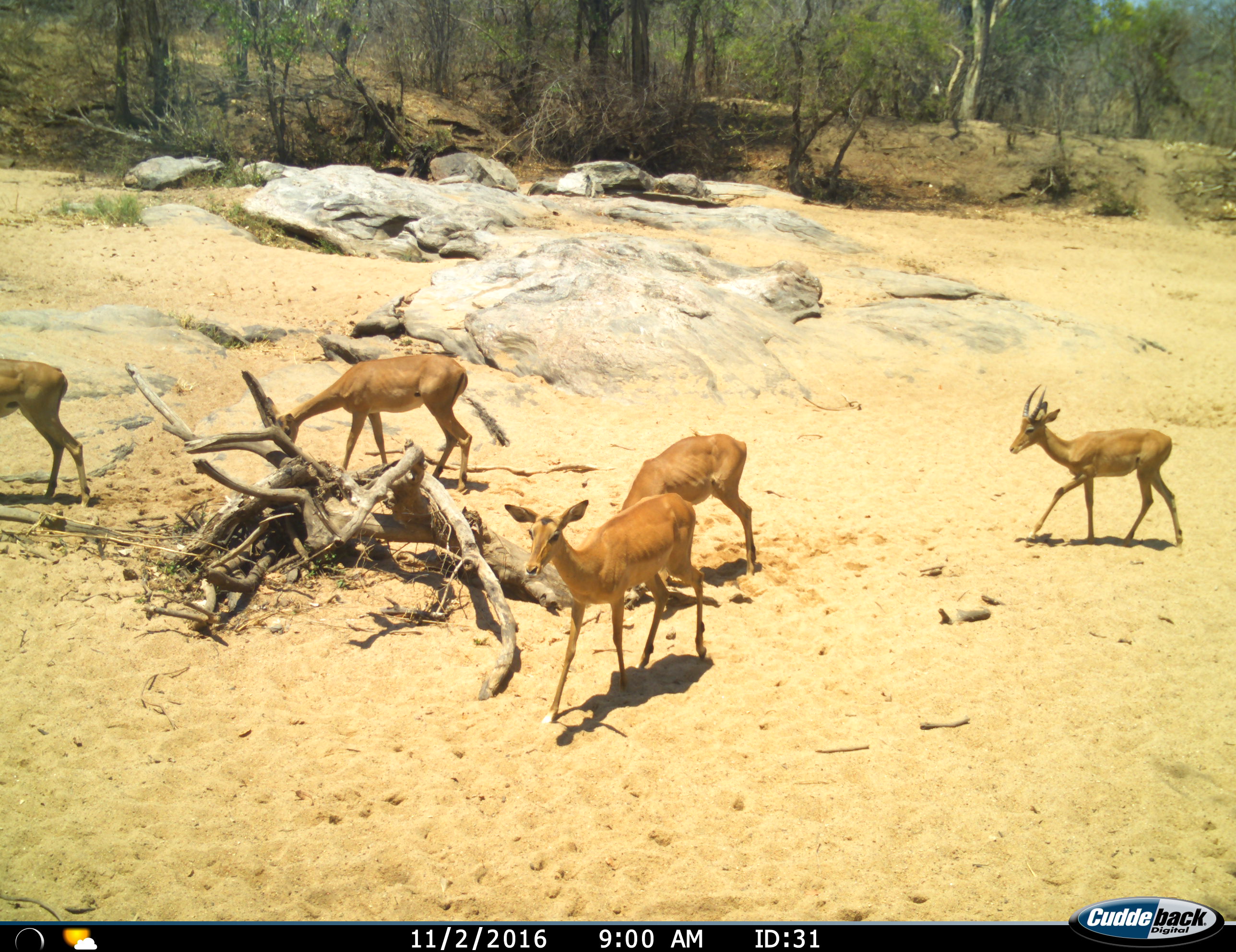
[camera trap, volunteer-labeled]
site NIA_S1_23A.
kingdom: Animalia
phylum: Chordata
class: Mammalia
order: Artiodactyla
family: Bovidae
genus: Aepyceros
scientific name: Aepyceros melampus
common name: impala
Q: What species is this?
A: Impala (Aepyceros melampus).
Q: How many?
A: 5.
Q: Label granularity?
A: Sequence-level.